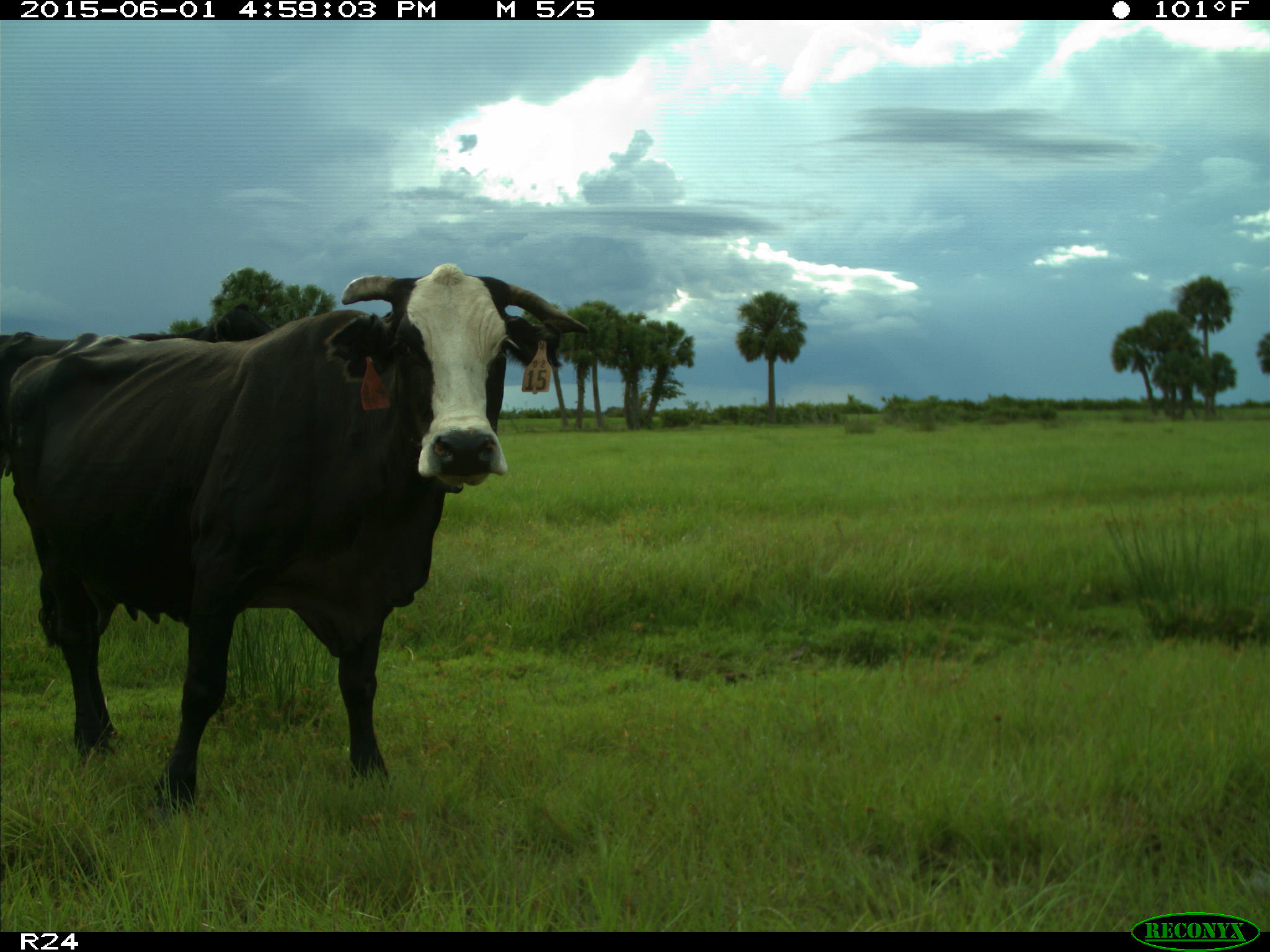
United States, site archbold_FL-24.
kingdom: Animalia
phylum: Chordata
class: Mammalia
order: Artiodactyla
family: Bovidae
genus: Bos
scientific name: Bos taurus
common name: domestic cow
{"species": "Bos taurus (domestic cow)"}